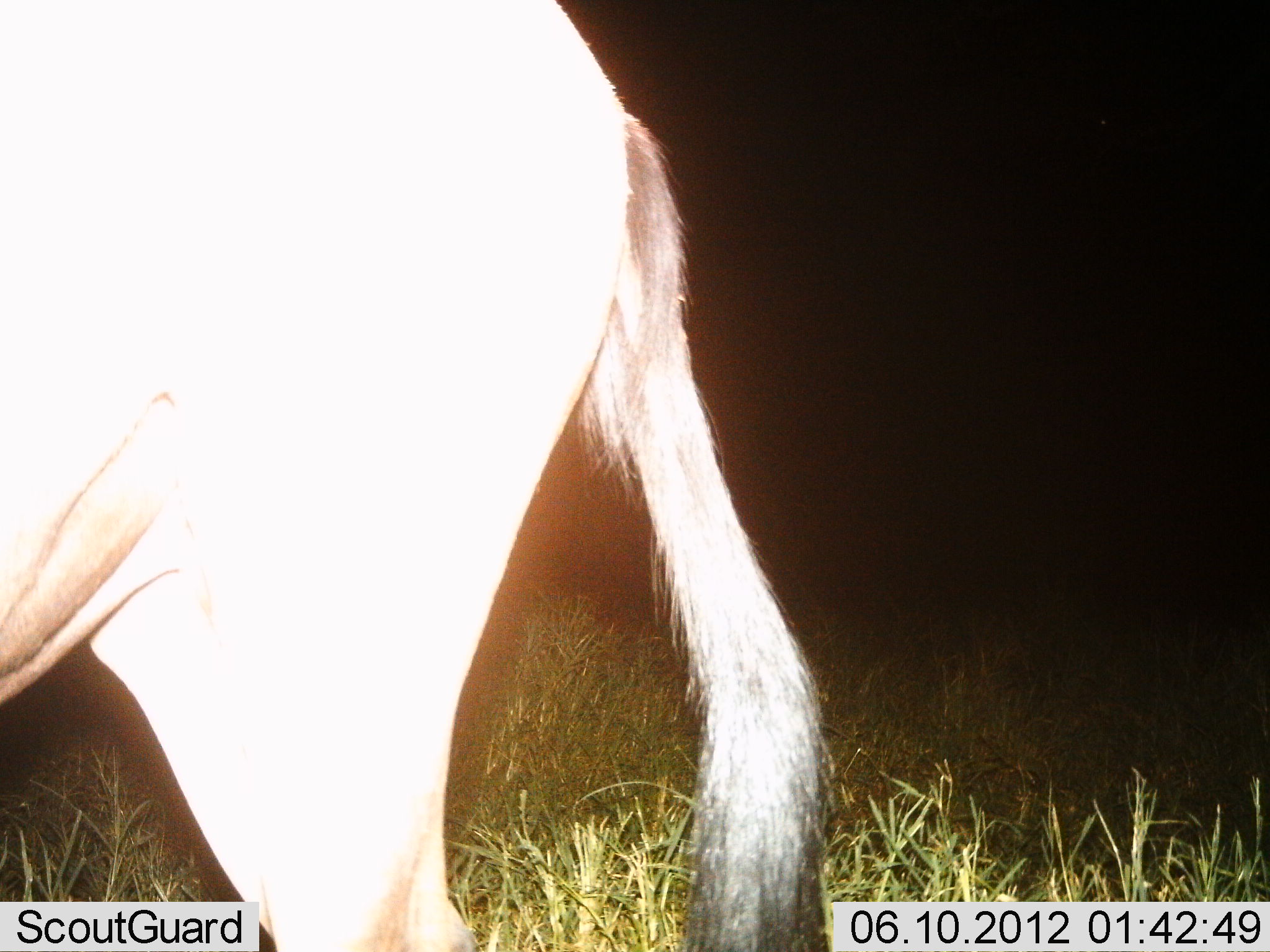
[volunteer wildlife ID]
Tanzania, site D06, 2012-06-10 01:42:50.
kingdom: Animalia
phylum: Chordata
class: Mammalia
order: Artiodactyla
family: Bovidae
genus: Connochaetes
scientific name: Connochaetes taurinus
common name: blue wildebeest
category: wildebeest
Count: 1.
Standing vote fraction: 91%.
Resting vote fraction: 0%.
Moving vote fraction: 9%.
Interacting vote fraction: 0%.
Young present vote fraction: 0%.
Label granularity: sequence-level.